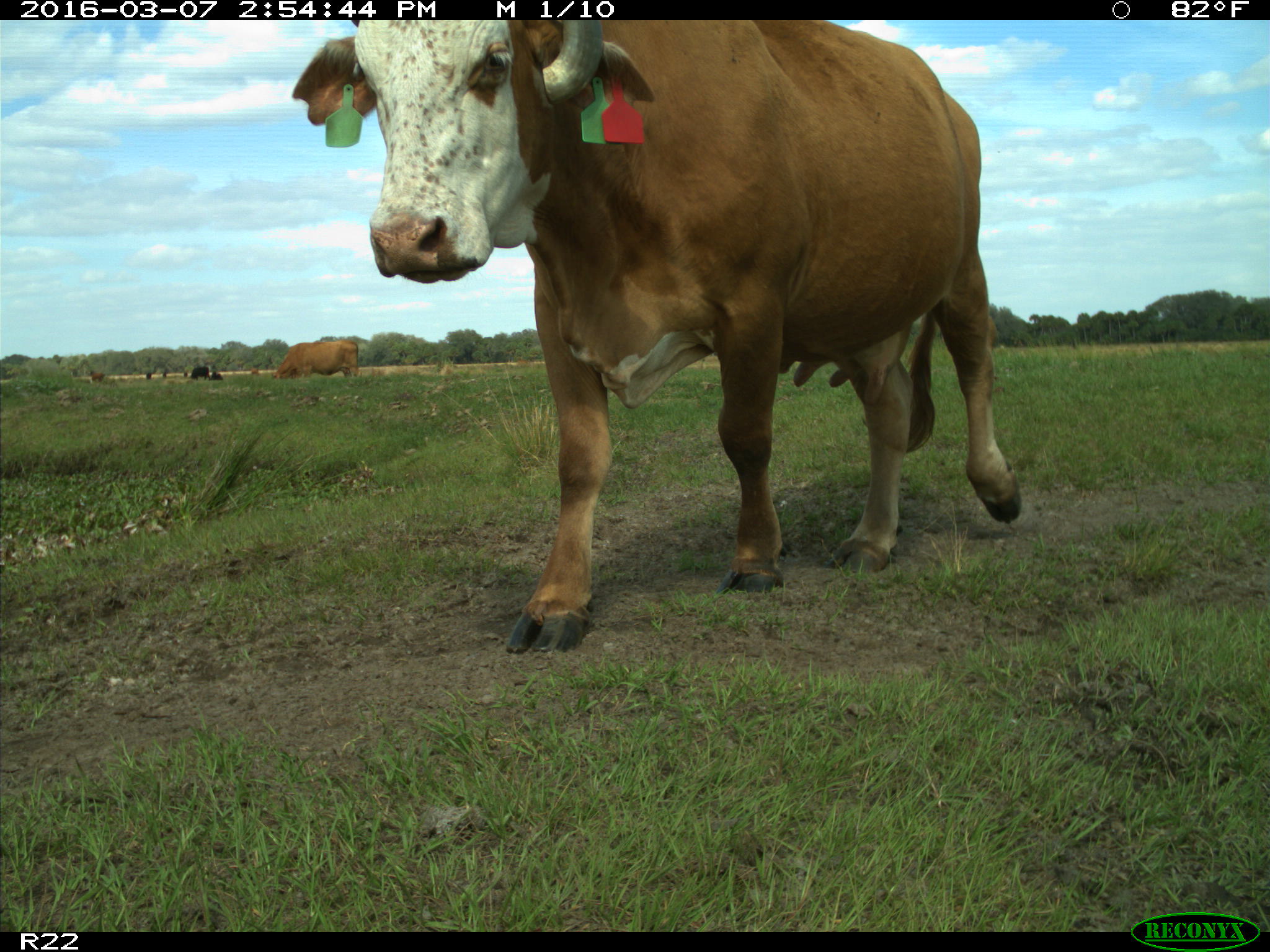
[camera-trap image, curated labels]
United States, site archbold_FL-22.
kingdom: Animalia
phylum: Chordata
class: Mammalia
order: Artiodactyla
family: Bovidae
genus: Bos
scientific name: Bos taurus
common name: domestic cow